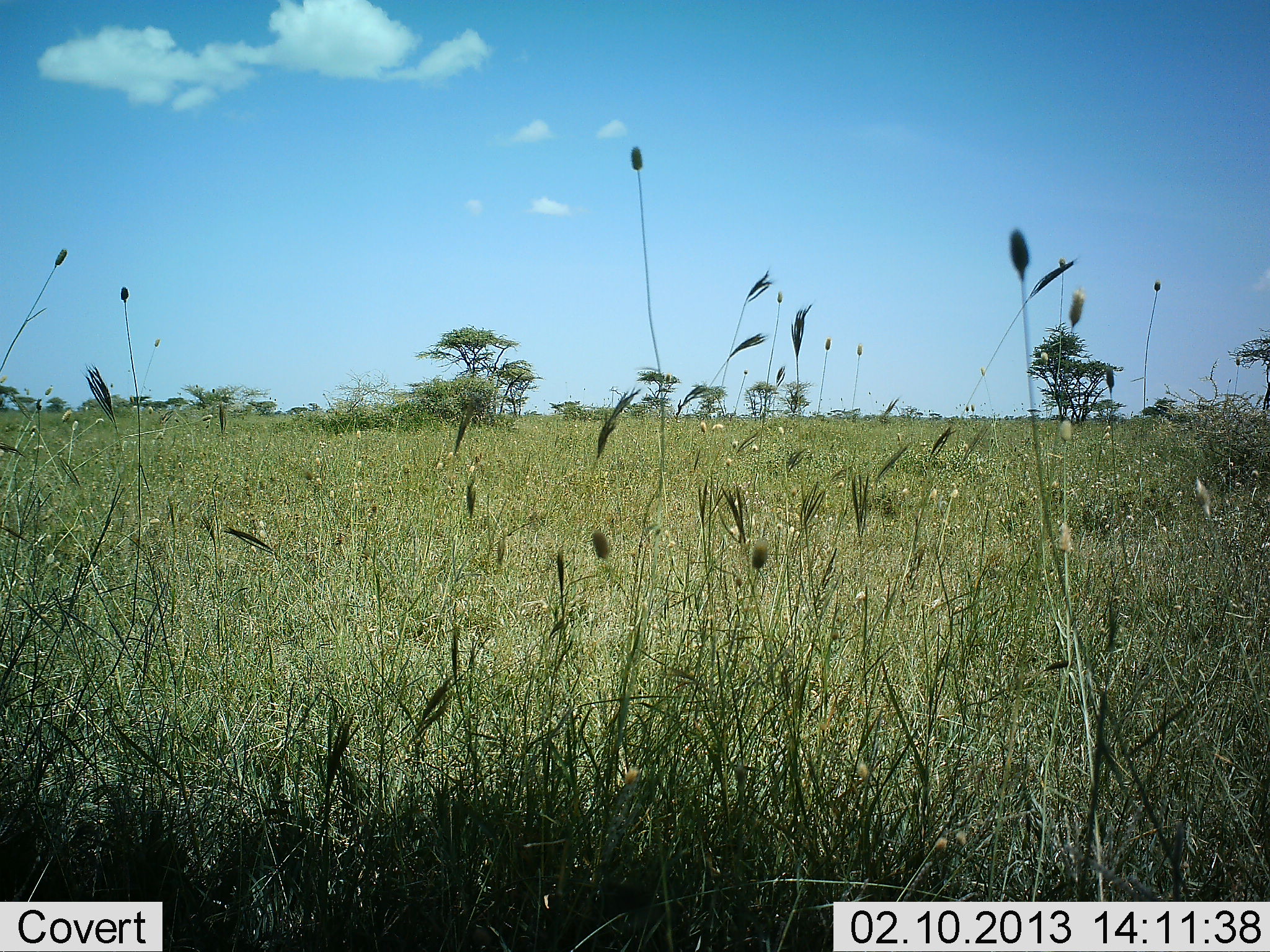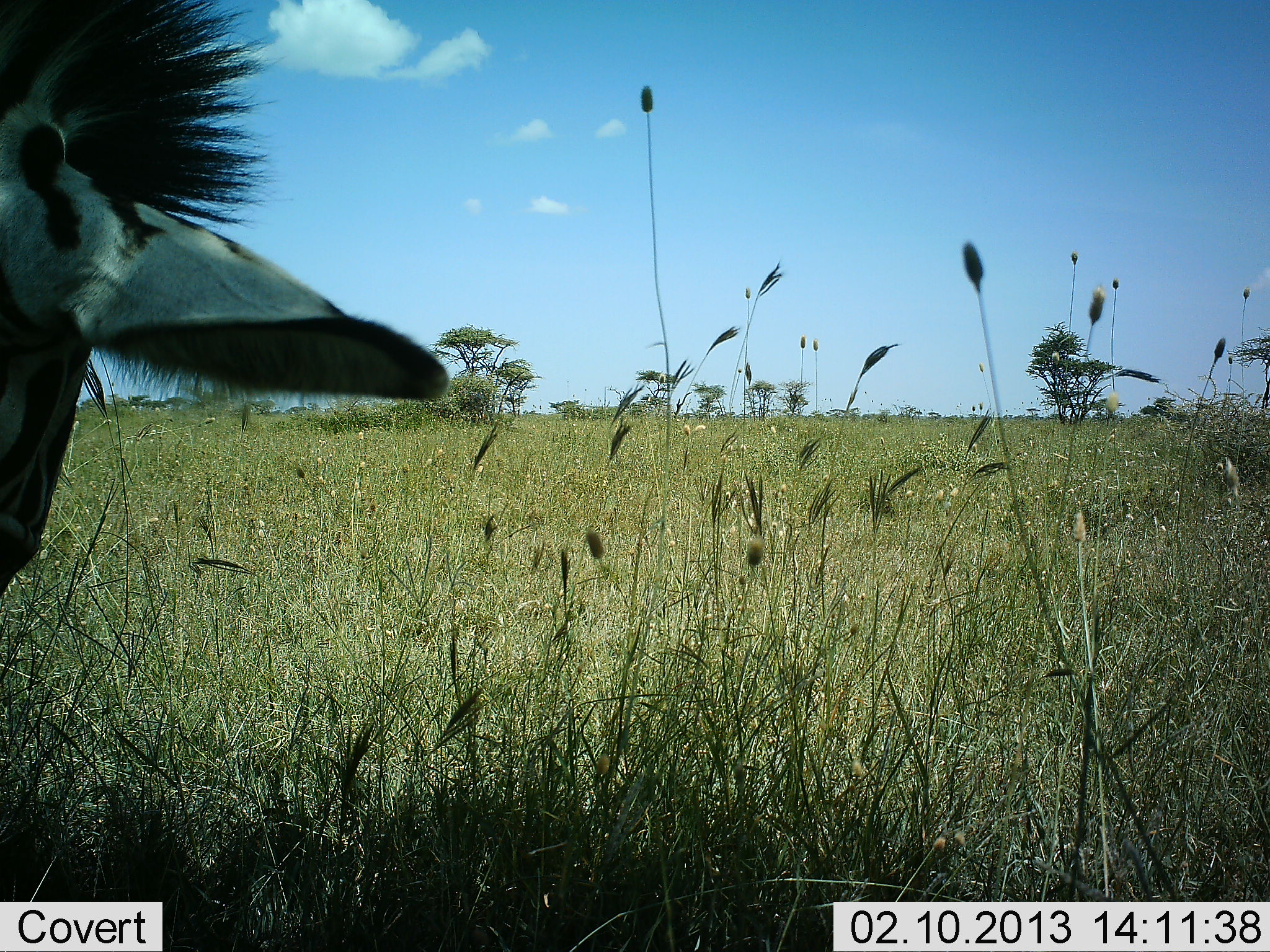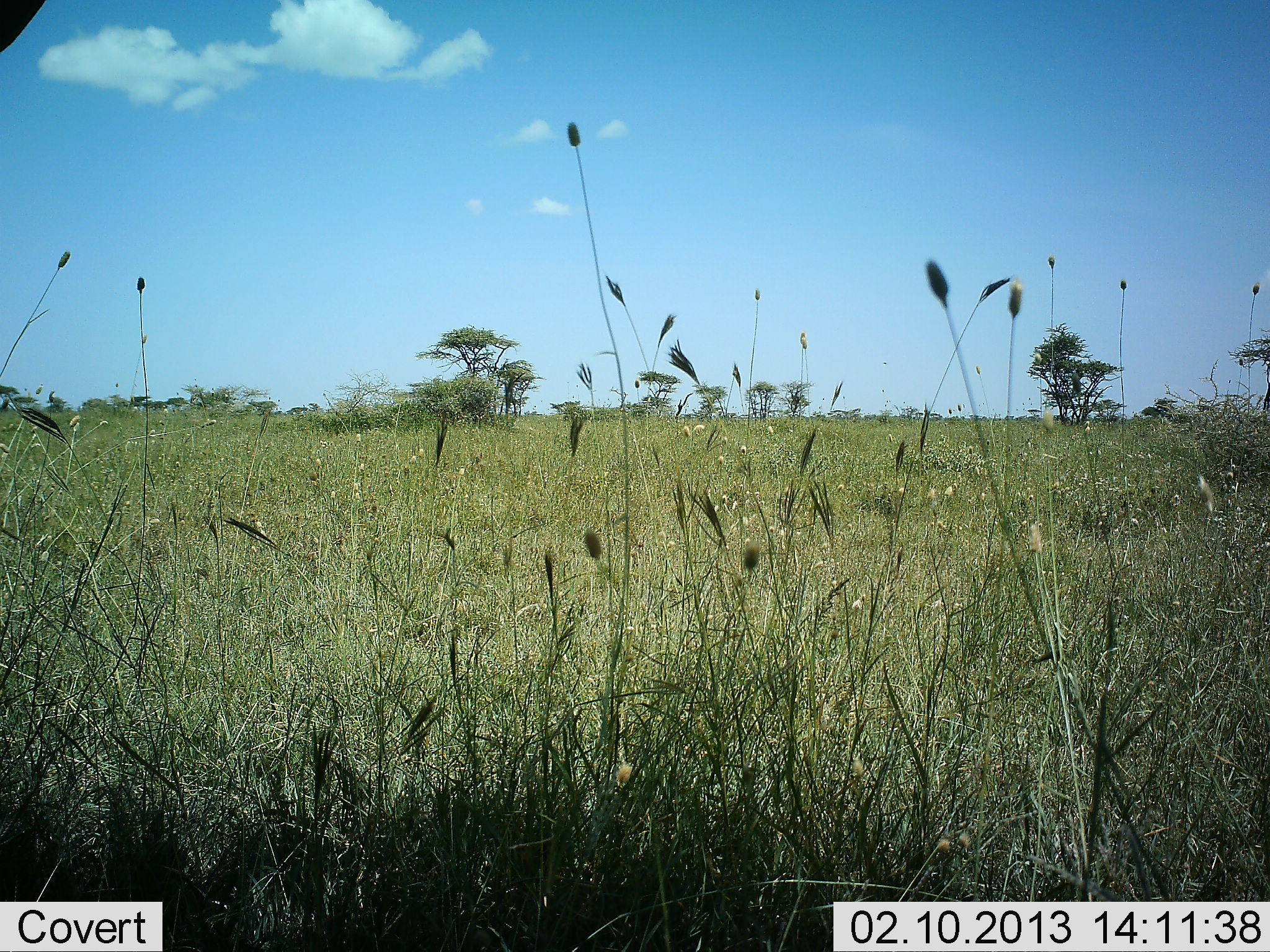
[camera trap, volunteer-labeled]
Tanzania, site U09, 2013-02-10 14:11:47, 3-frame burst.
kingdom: Animalia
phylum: Chordata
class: Mammalia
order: Perissodactyla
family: Equidae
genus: Equus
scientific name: Equus quagga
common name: plains zebra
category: zebra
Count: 1.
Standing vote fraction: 58%.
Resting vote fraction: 0%.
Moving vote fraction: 16%.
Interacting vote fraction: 0%.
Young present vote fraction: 0%.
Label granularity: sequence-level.